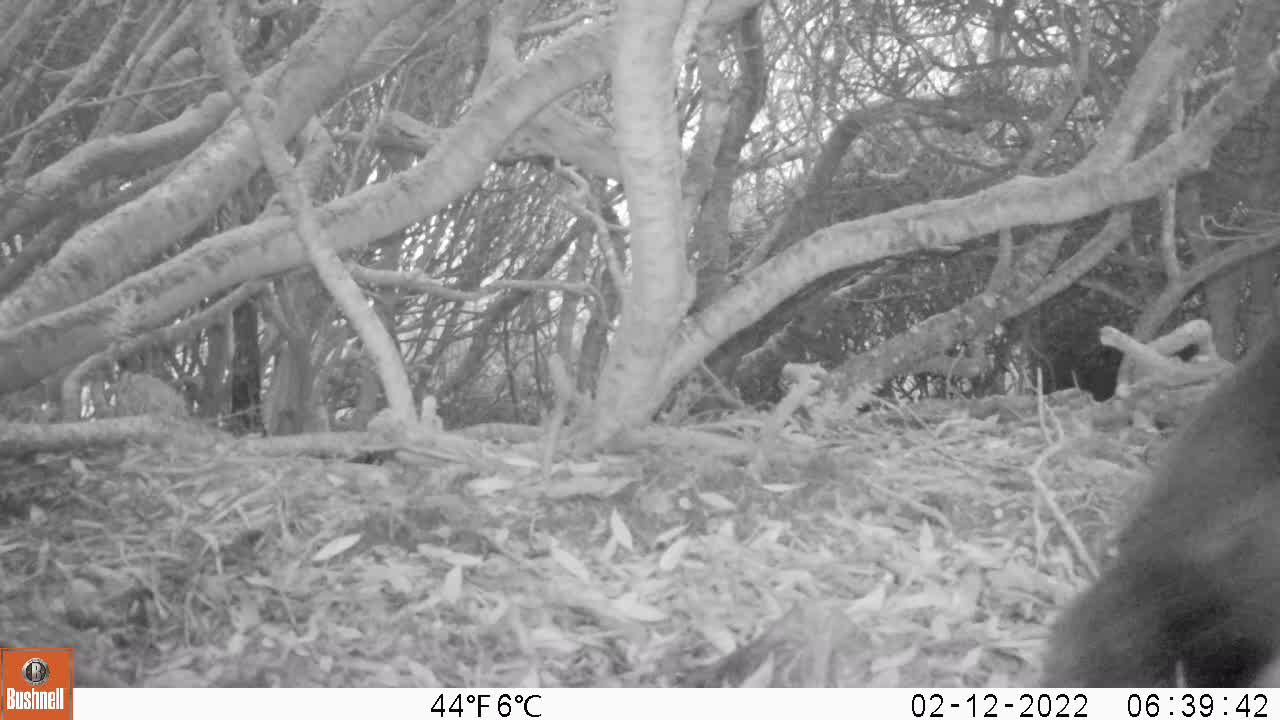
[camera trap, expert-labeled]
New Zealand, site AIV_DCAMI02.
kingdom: Animalia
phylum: Chordata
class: Aves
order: Sphenisciformes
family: Spheniscidae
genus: Megadyptes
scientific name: Megadyptes antipodes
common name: yellow-eyed penguin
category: yellow eyed penguin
Yellow eyed penguin (yellow-eyed penguin) (Megadyptes antipodes).